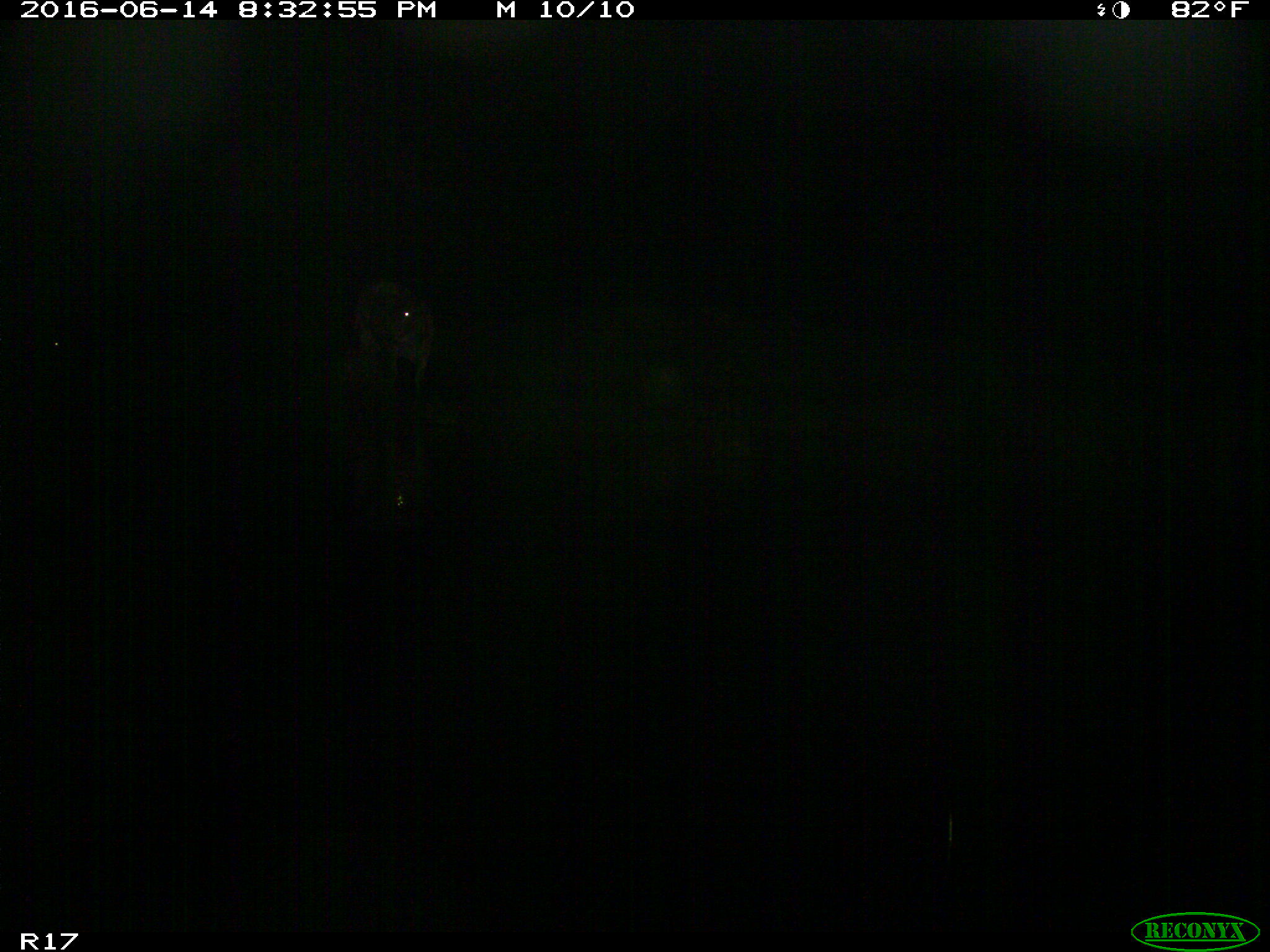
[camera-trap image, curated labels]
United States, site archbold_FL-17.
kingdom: Animalia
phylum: Chordata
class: Mammalia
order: Artiodactyla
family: Bovidae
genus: Bos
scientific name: Bos taurus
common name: domestic cow